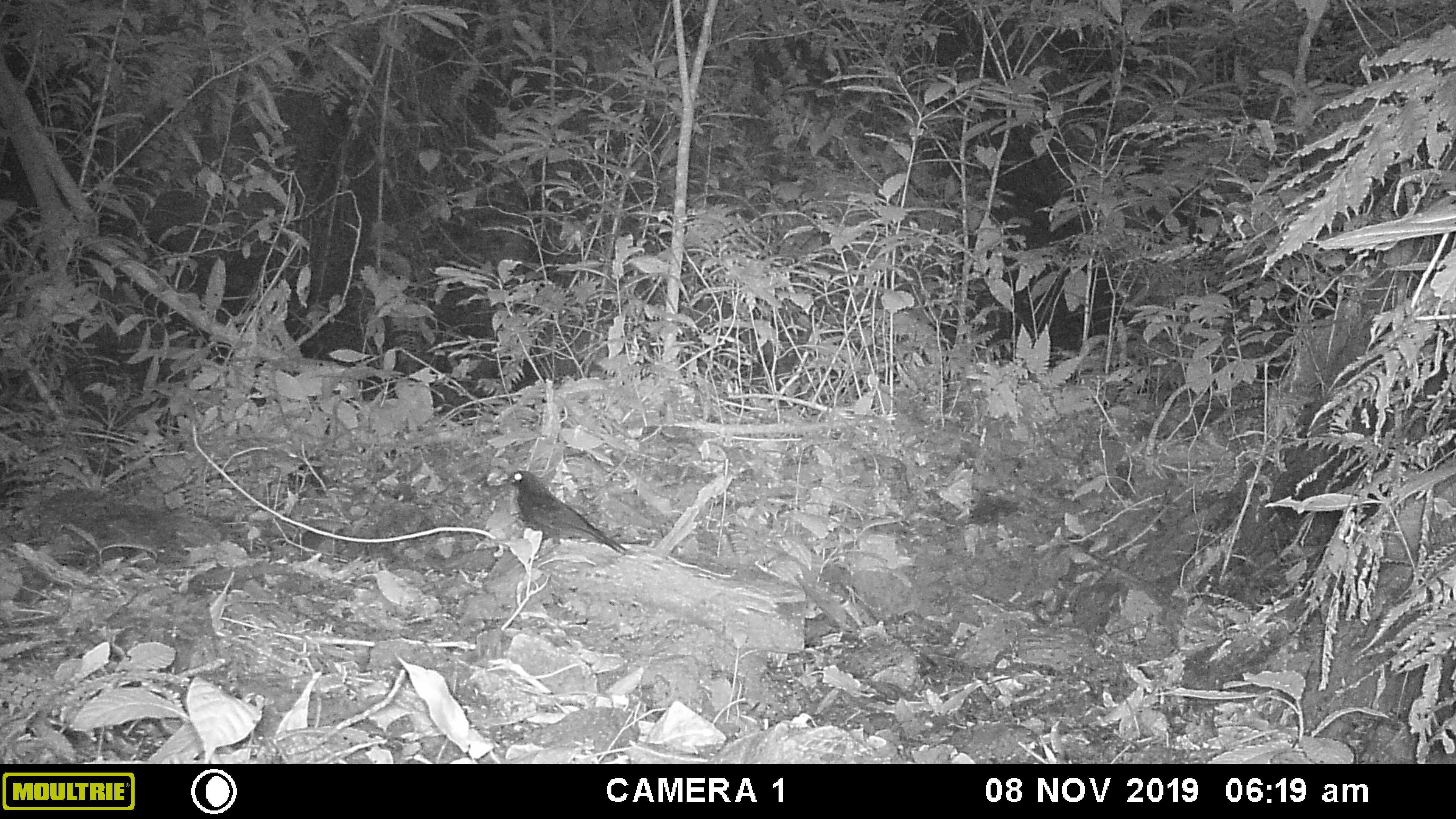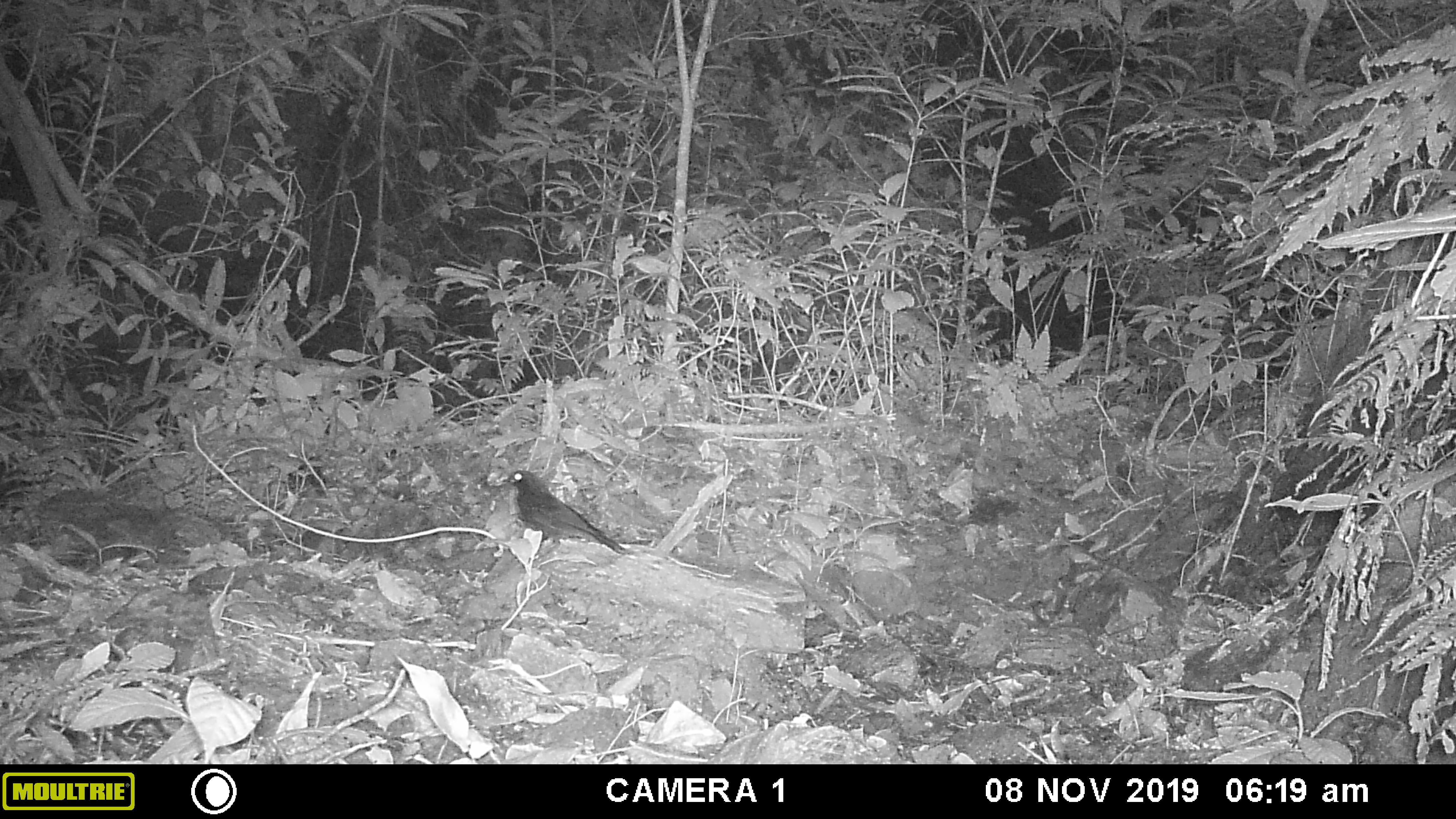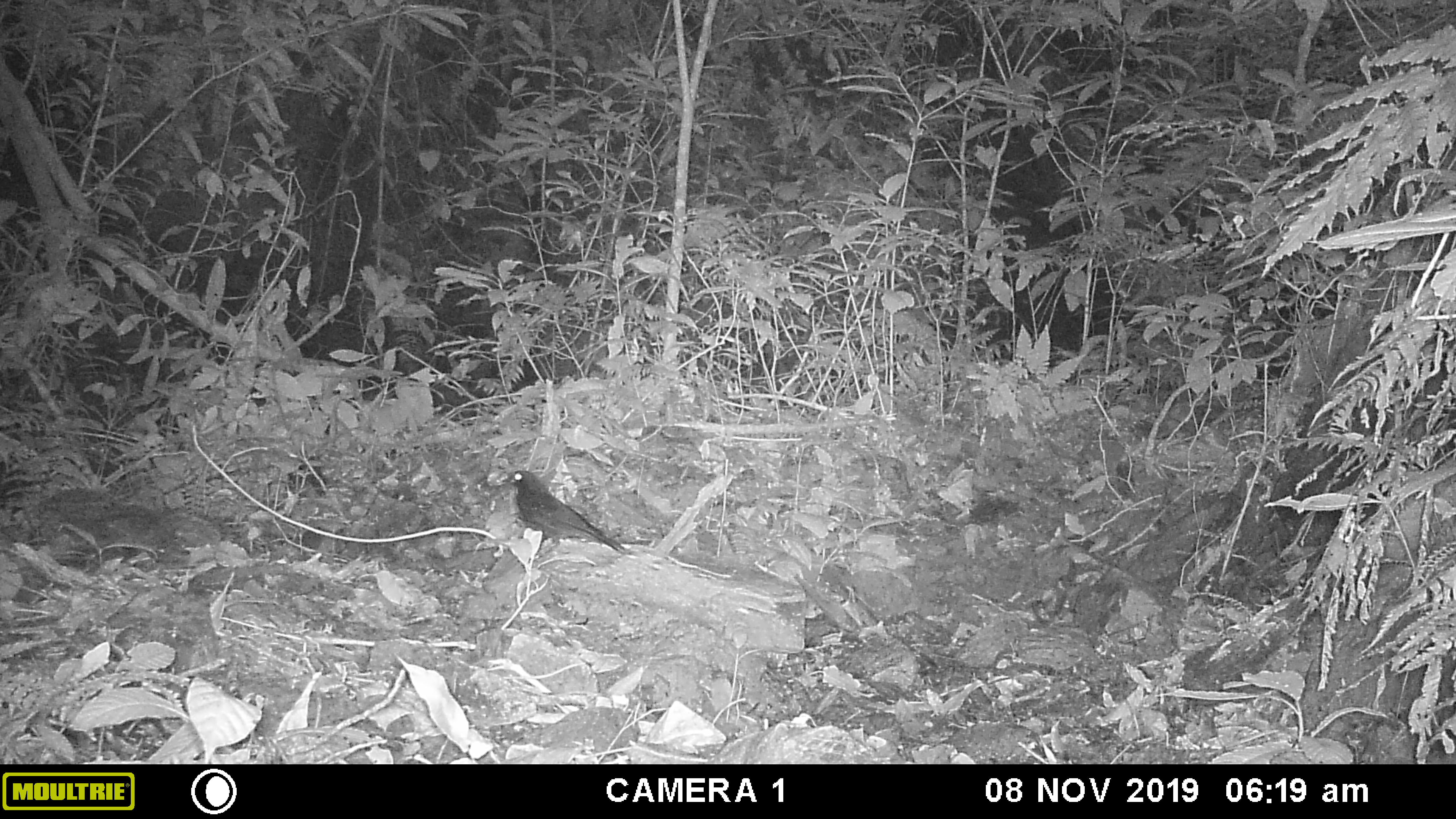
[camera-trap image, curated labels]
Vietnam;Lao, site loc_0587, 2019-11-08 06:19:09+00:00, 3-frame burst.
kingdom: Animalia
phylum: Chordata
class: Aves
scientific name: Aves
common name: bird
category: unidentified bird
Unidentified bird (bird) (Aves). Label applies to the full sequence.